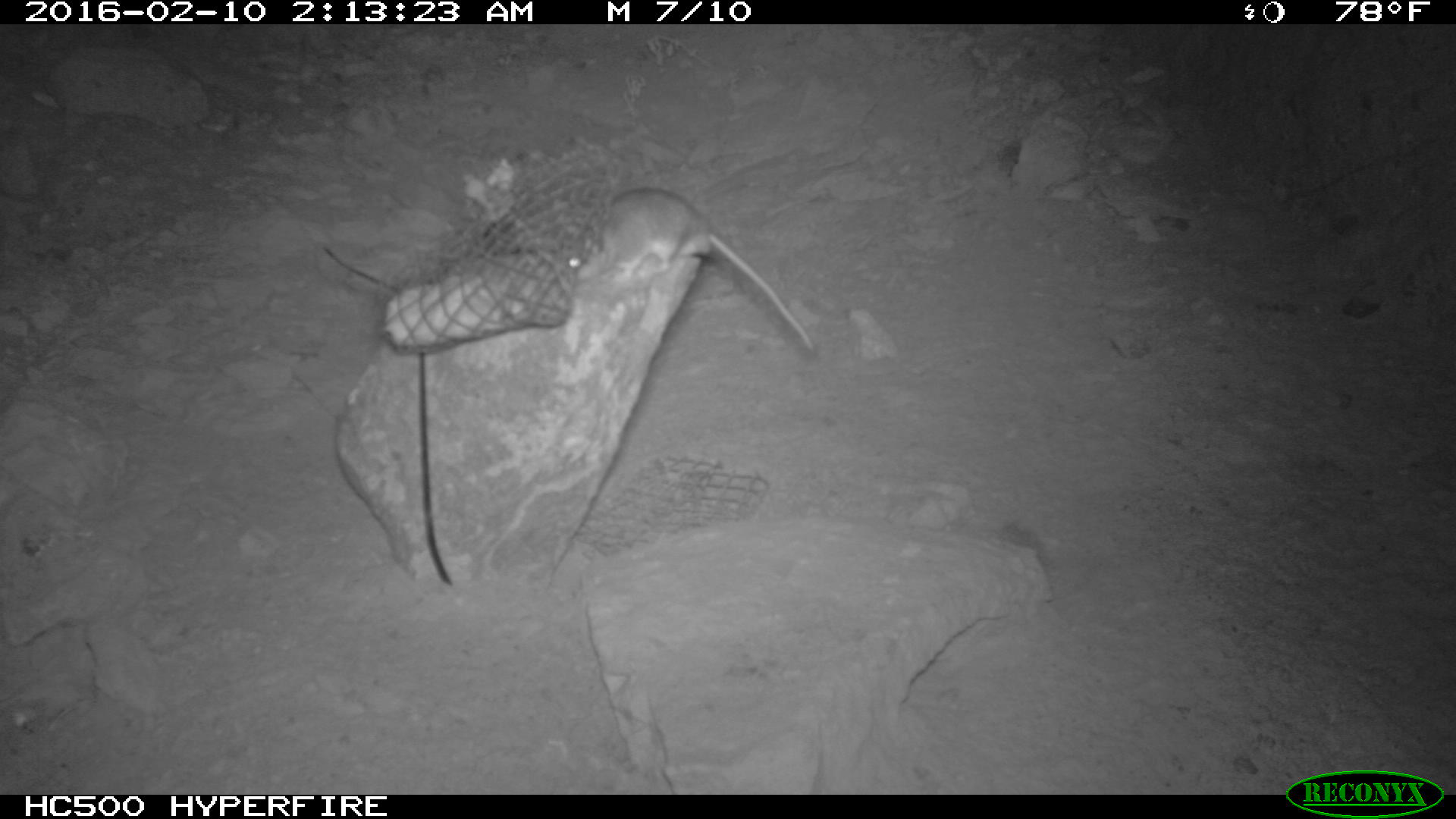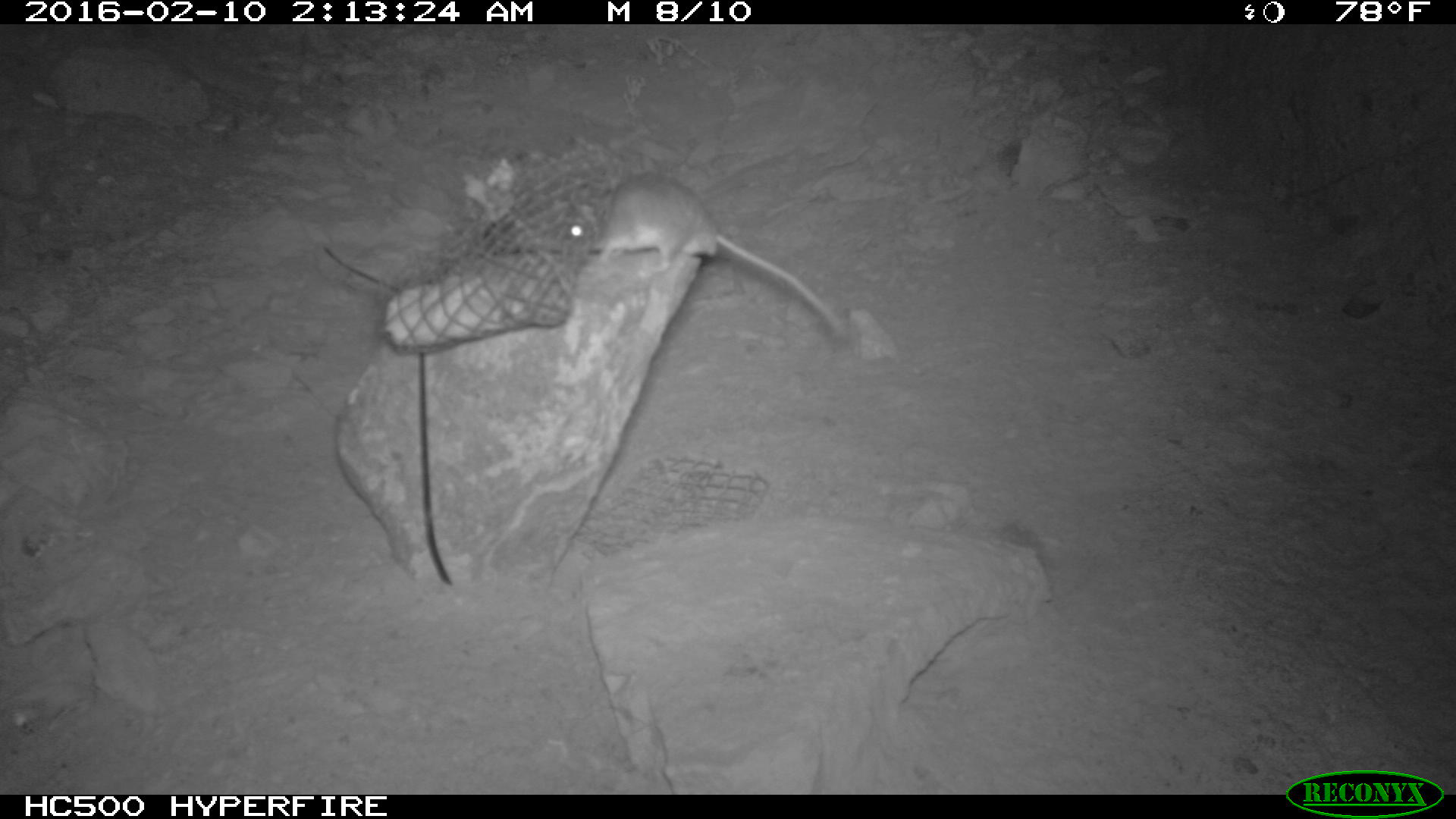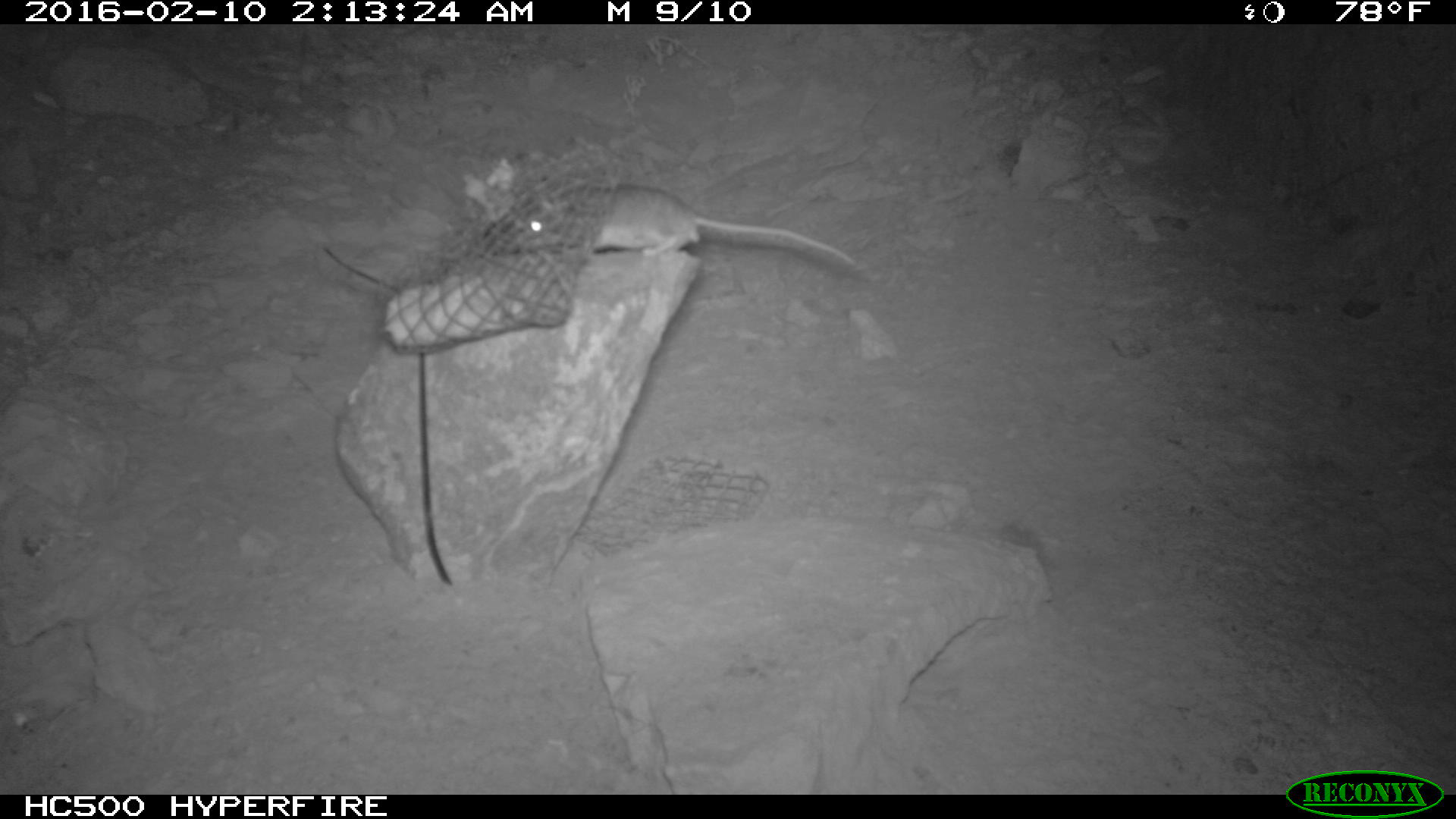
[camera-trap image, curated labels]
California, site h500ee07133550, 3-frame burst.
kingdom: Animalia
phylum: Chordata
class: Mammalia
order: Rodentia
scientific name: Rodentia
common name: rodent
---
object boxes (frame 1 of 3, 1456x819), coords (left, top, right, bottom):
rodent: (564, 187, 814, 349)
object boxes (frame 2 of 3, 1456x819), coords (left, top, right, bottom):
rodent: (554, 172, 849, 341)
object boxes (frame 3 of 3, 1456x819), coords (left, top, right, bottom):
rodent: (512, 183, 855, 267)